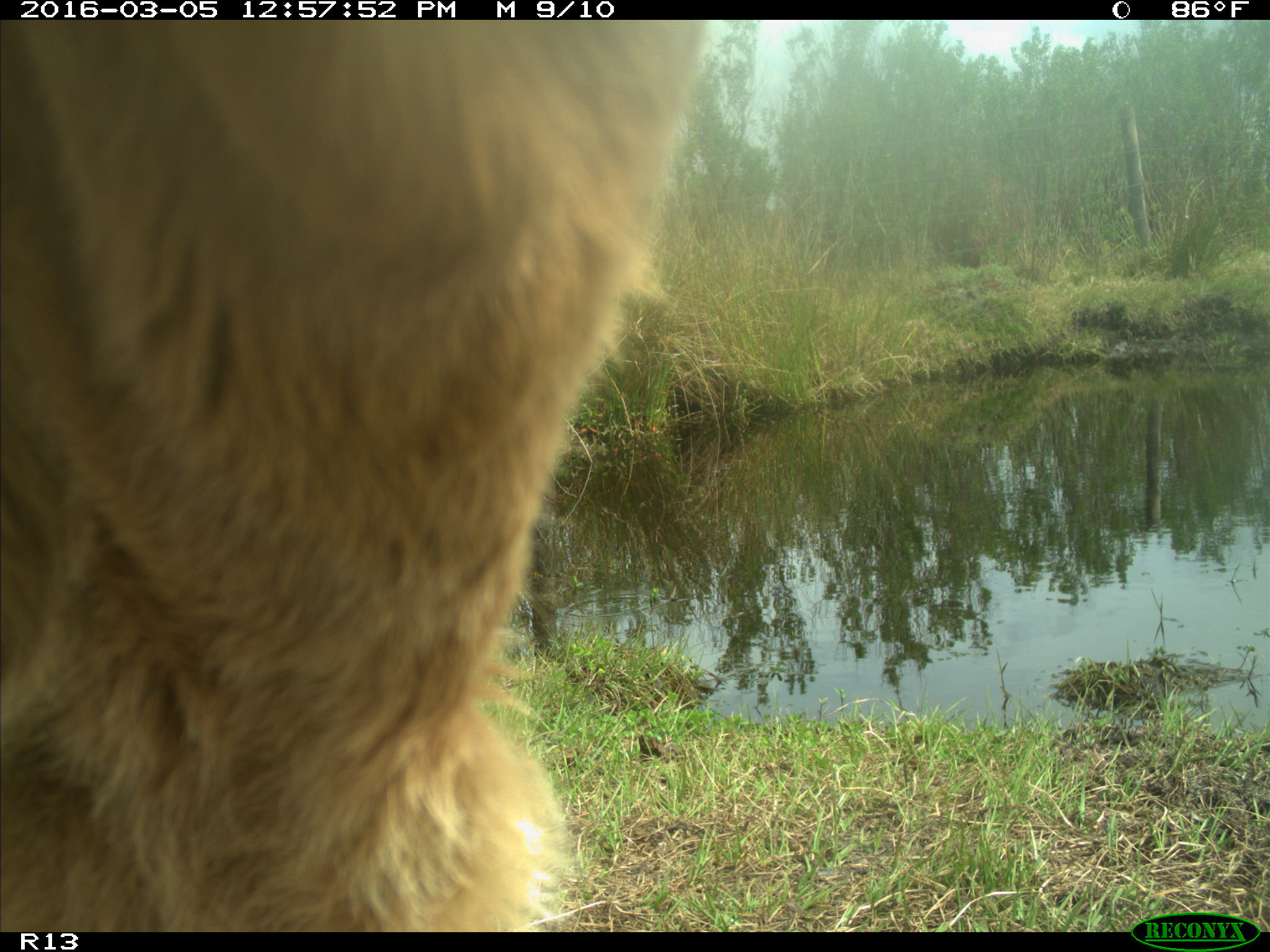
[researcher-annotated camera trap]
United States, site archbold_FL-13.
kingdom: Animalia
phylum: Chordata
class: Mammalia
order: Artiodactyla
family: Bovidae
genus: Bos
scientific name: Bos taurus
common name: domestic cow